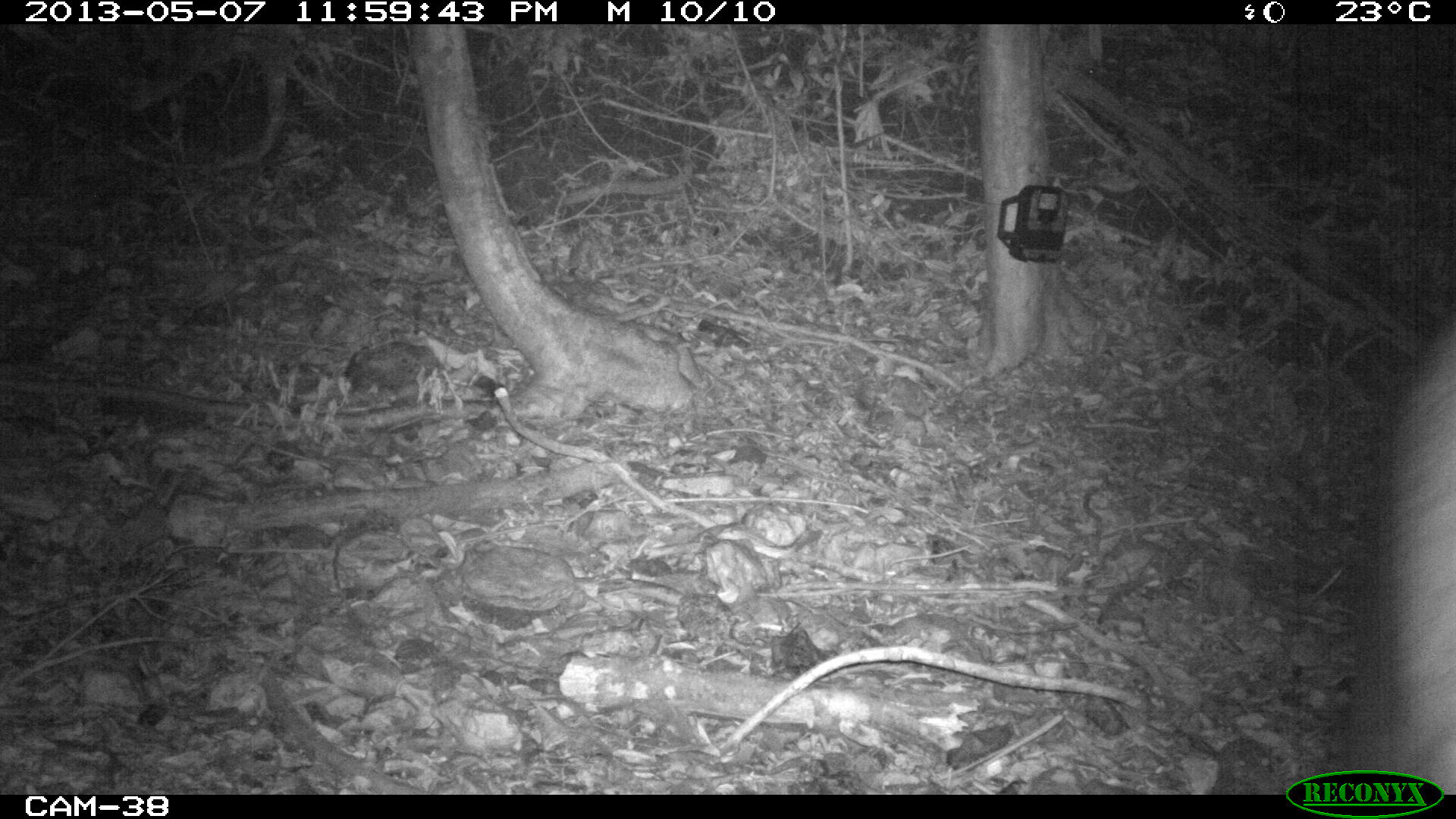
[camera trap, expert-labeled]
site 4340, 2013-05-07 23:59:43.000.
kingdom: Animalia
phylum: Chordata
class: Mammalia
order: Perissodactyla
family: Tapiridae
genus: Tapirus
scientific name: Tapirus bairdii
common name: baird's tapir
Tapirus bairdii (baird's tapir), count 1.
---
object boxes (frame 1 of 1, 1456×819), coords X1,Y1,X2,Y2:
tapirus bairdii: 1343,308,1456,794